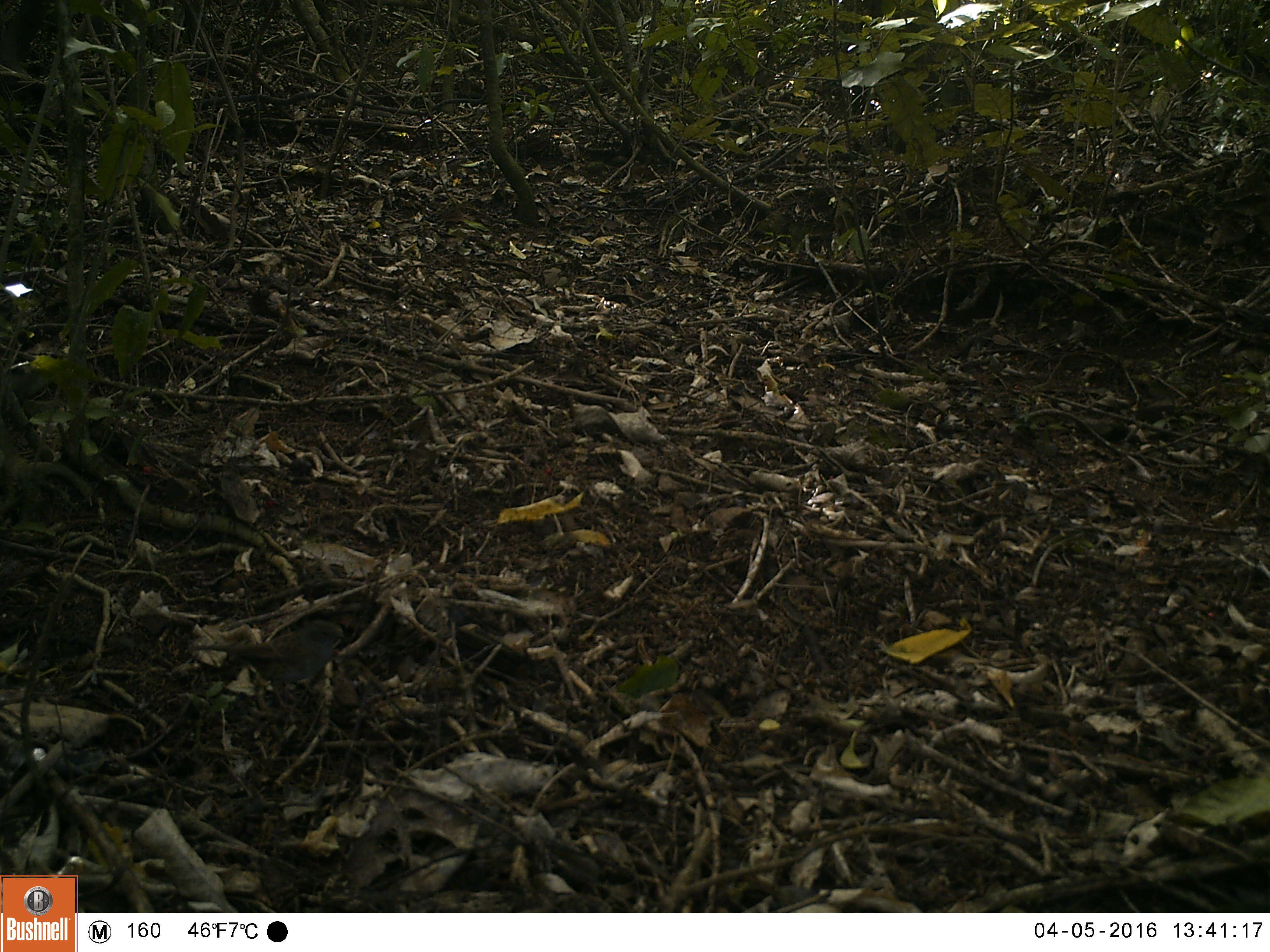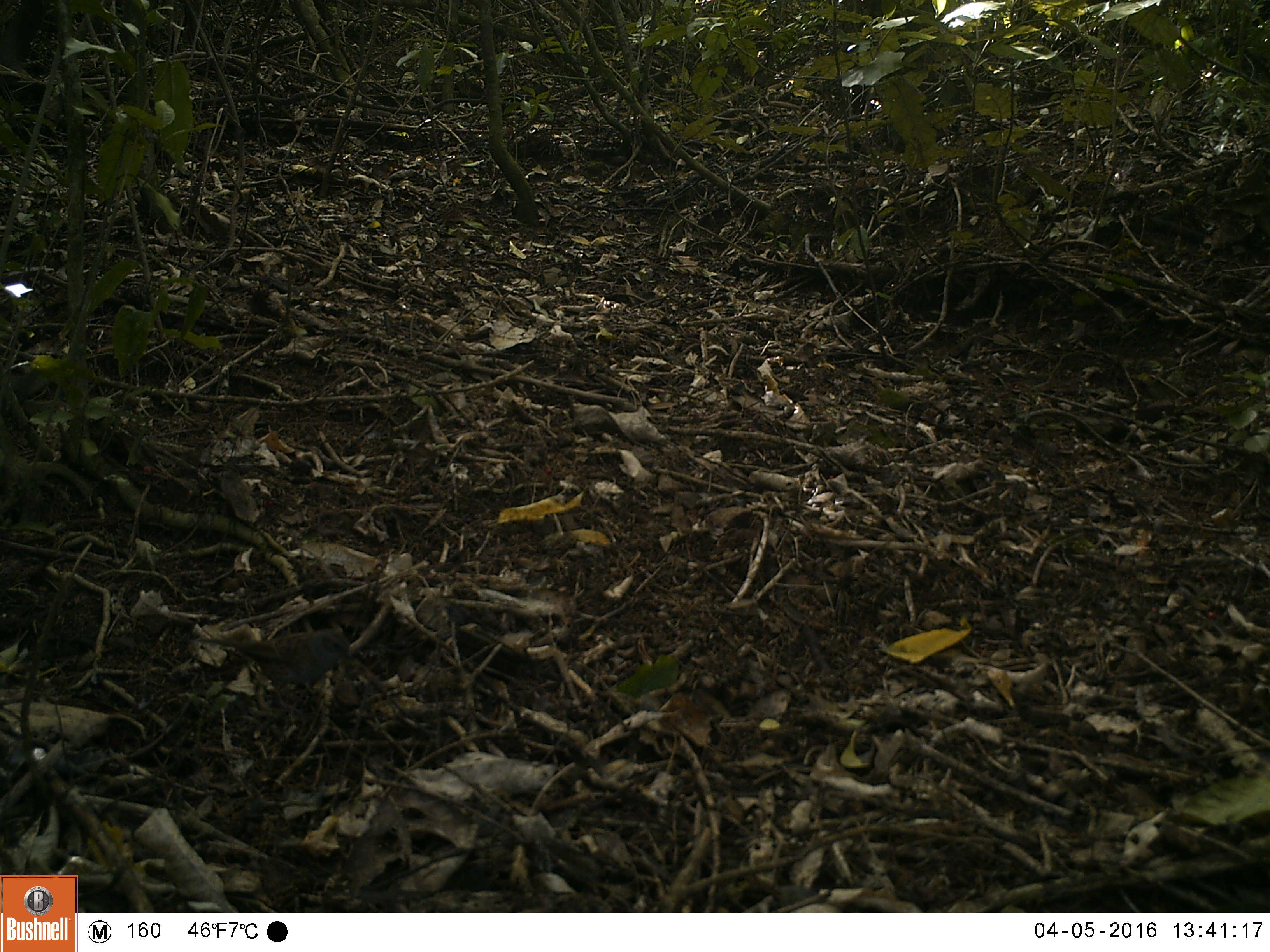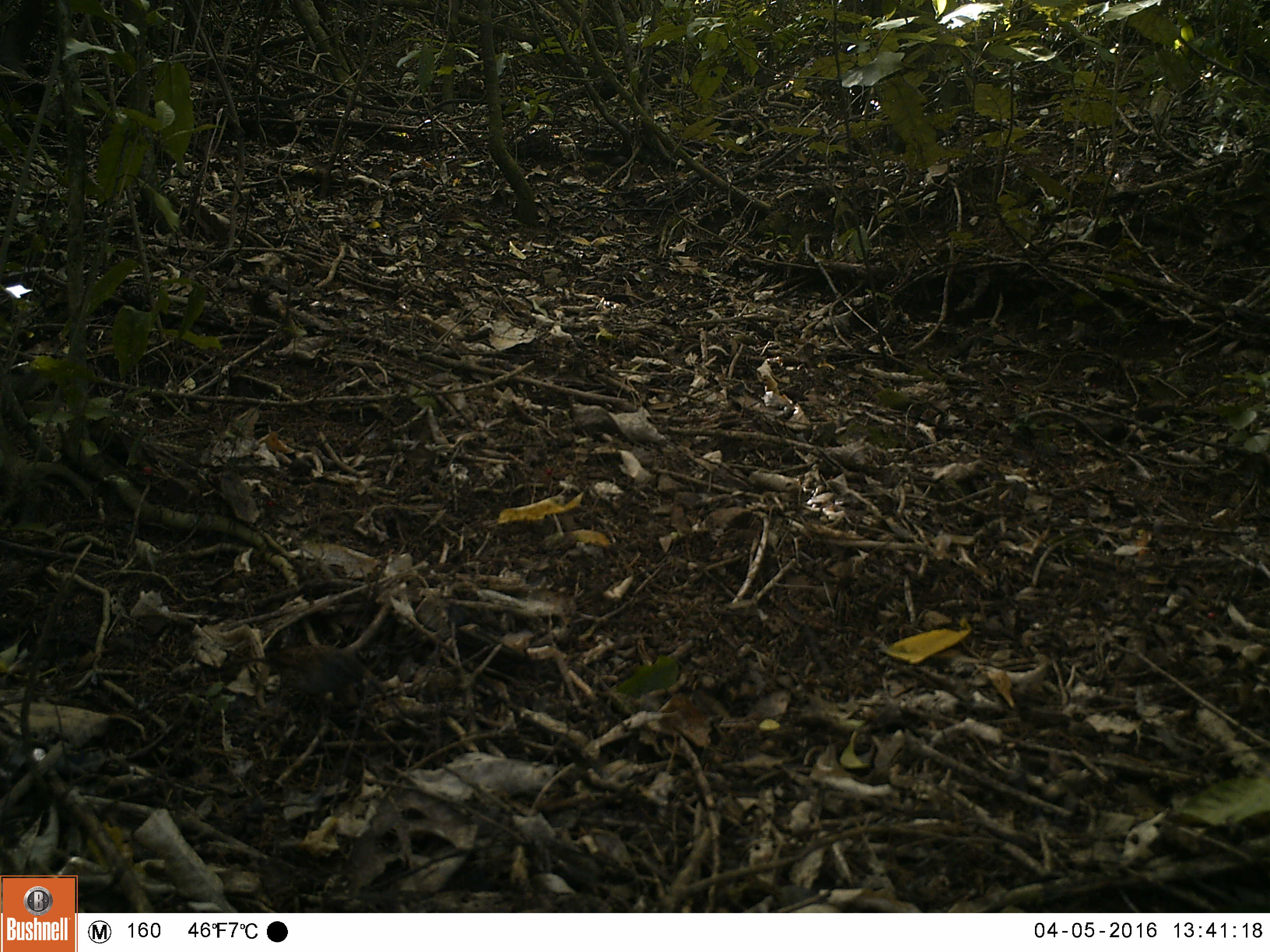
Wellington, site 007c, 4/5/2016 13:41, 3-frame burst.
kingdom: Animalia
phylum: Chordata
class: Aves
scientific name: Aves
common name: bird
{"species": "bird (Aves)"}